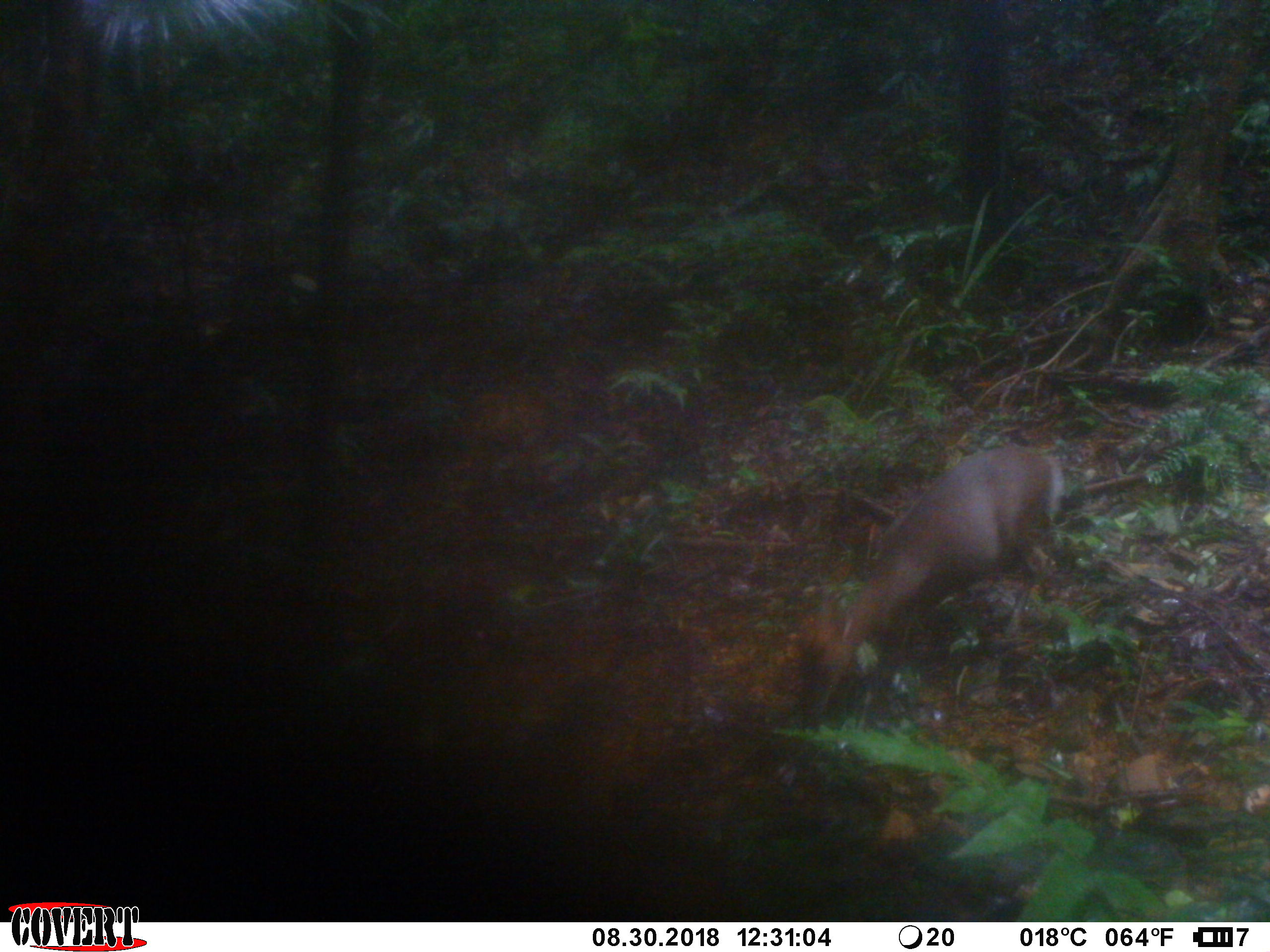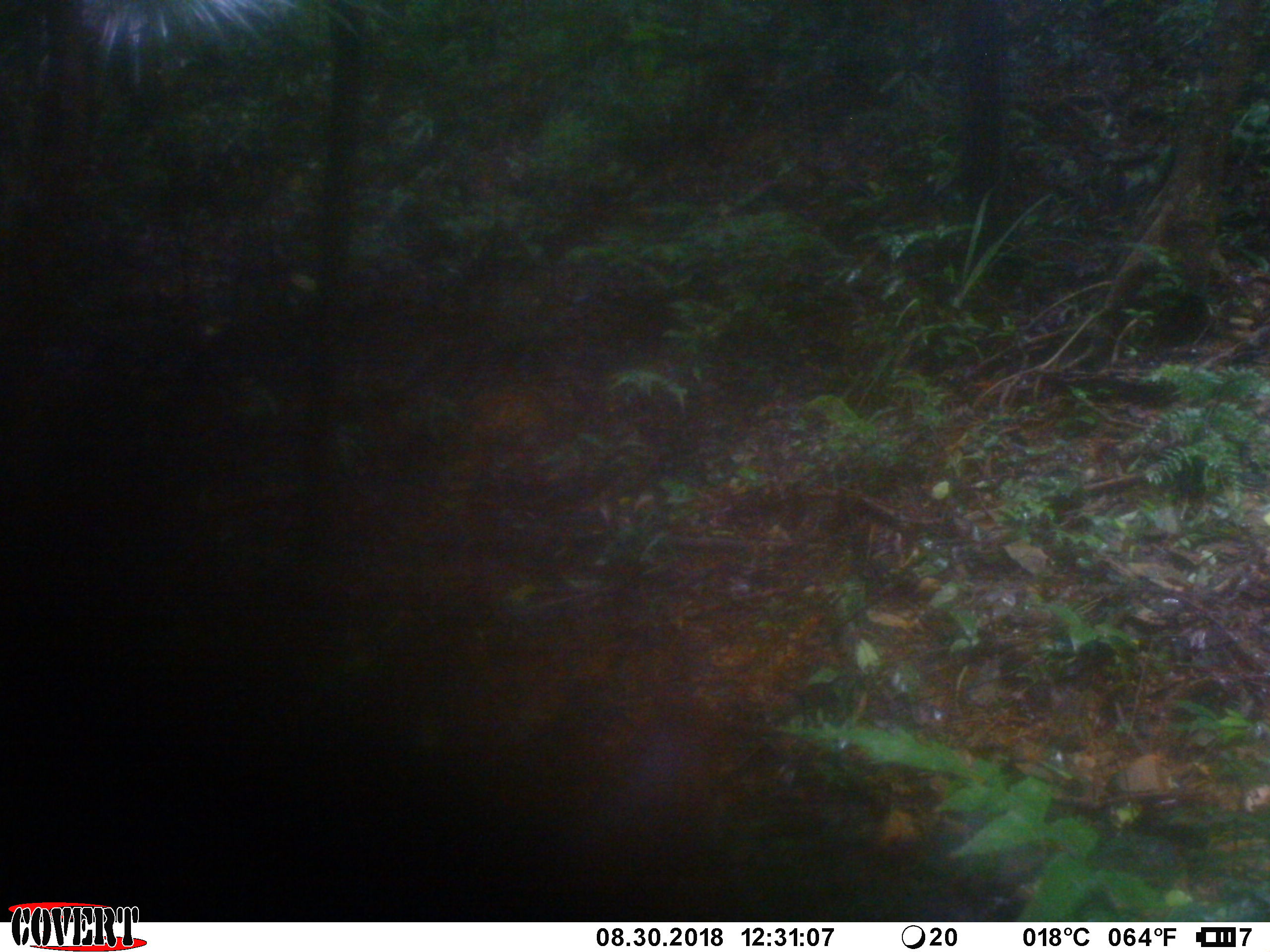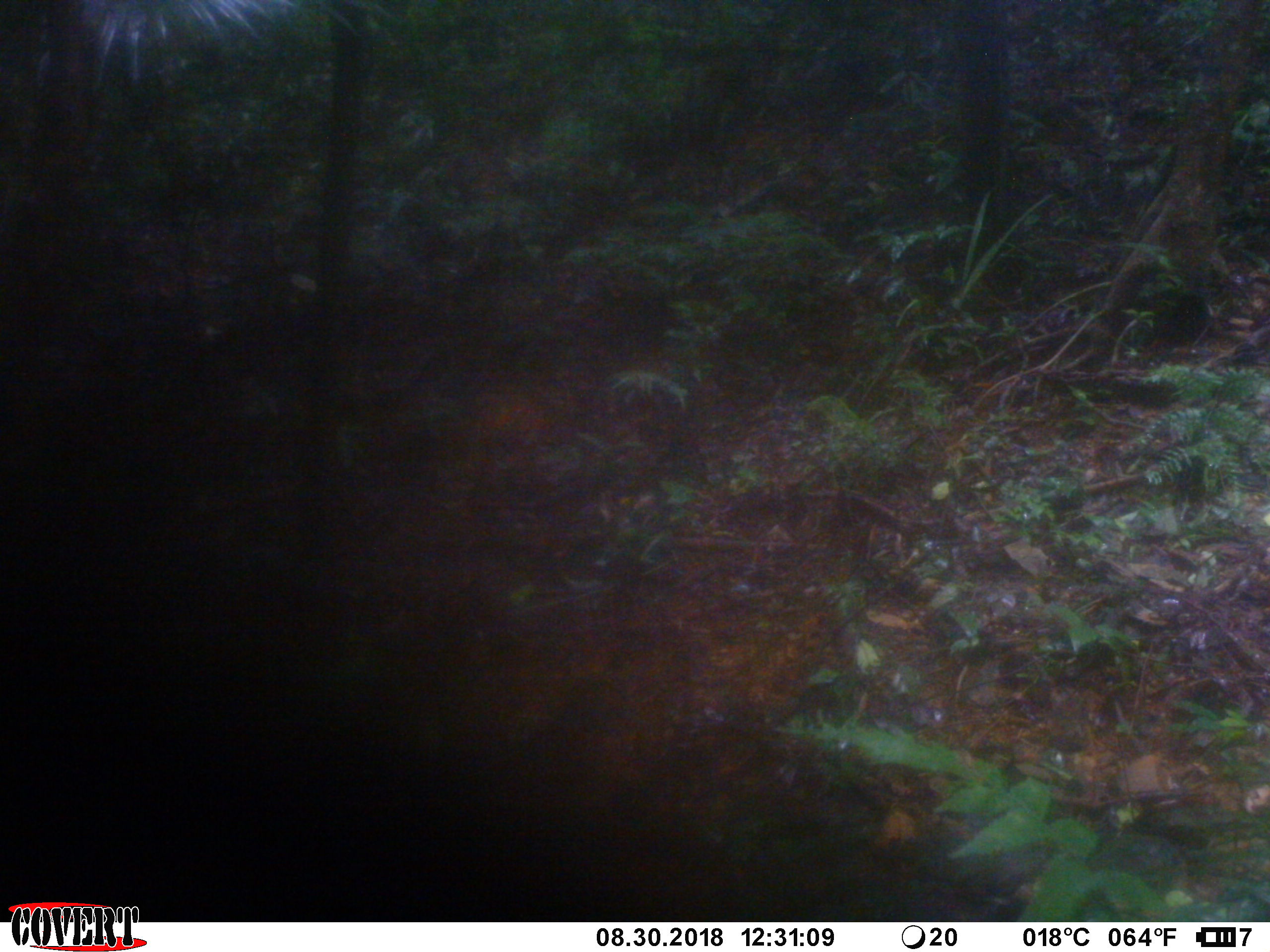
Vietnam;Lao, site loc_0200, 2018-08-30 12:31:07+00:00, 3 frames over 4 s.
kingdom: Animalia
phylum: Chordata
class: Mammalia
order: Artiodactyla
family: Cervidae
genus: Muntiacus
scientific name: Muntiacus rooseveltorum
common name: roosevelt's muntjac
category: roosevelts muntjac group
Roosevelts muntjac group (roosevelt's muntjac) (Muntiacus rooseveltorum). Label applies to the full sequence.